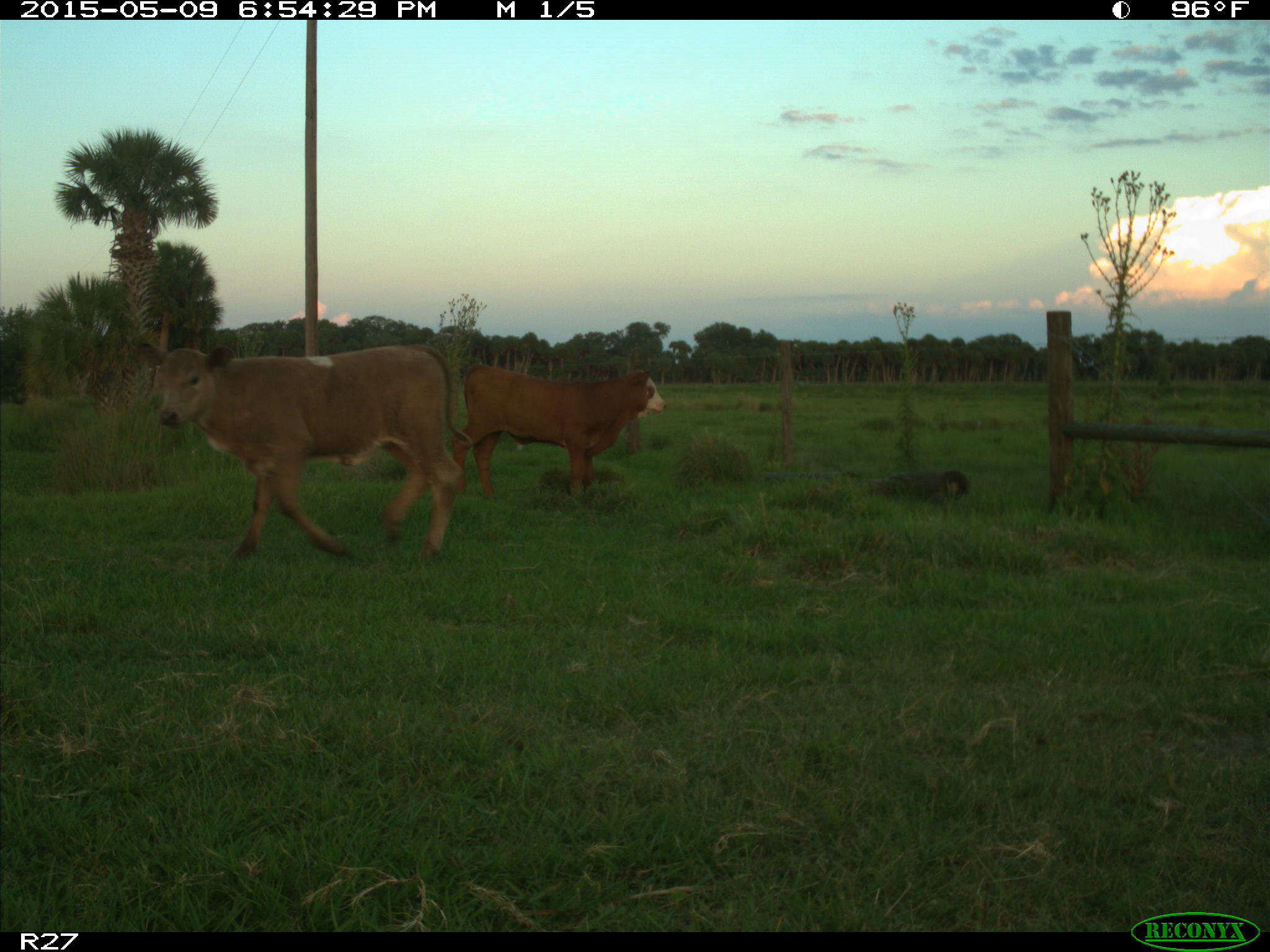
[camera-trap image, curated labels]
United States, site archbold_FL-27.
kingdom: Animalia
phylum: Chordata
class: Mammalia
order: Artiodactyla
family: Bovidae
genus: Bos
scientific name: Bos taurus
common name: domestic cow